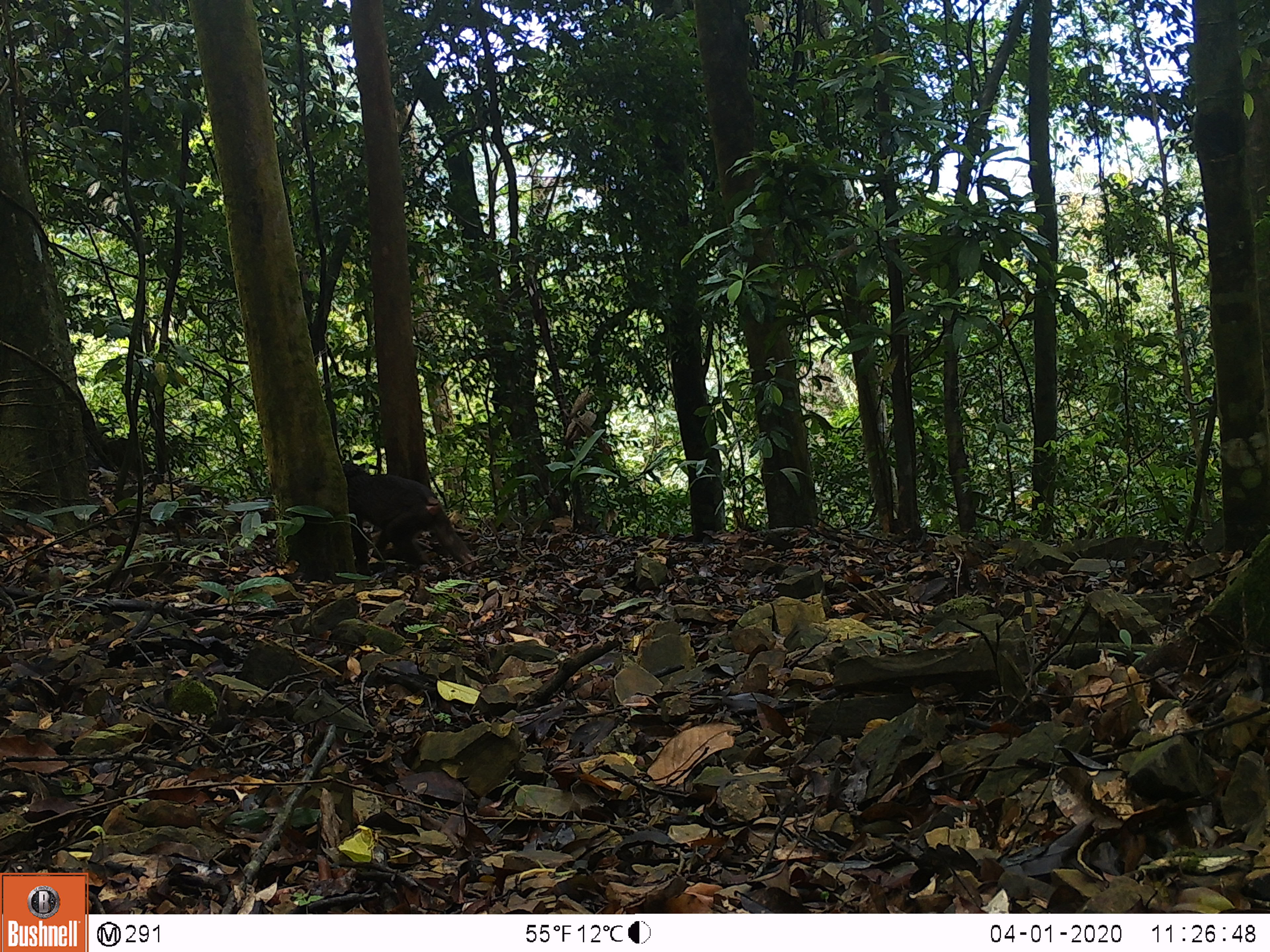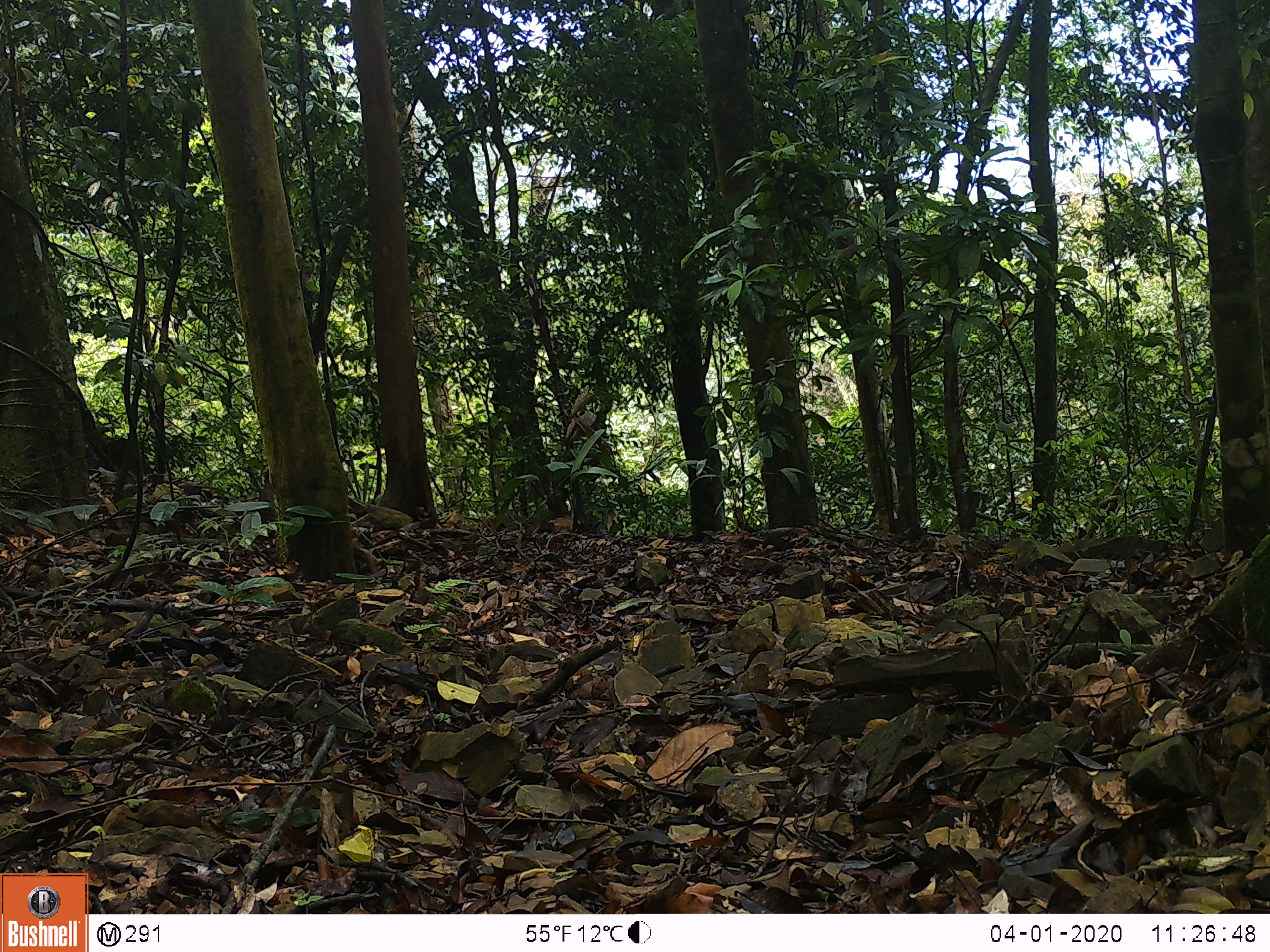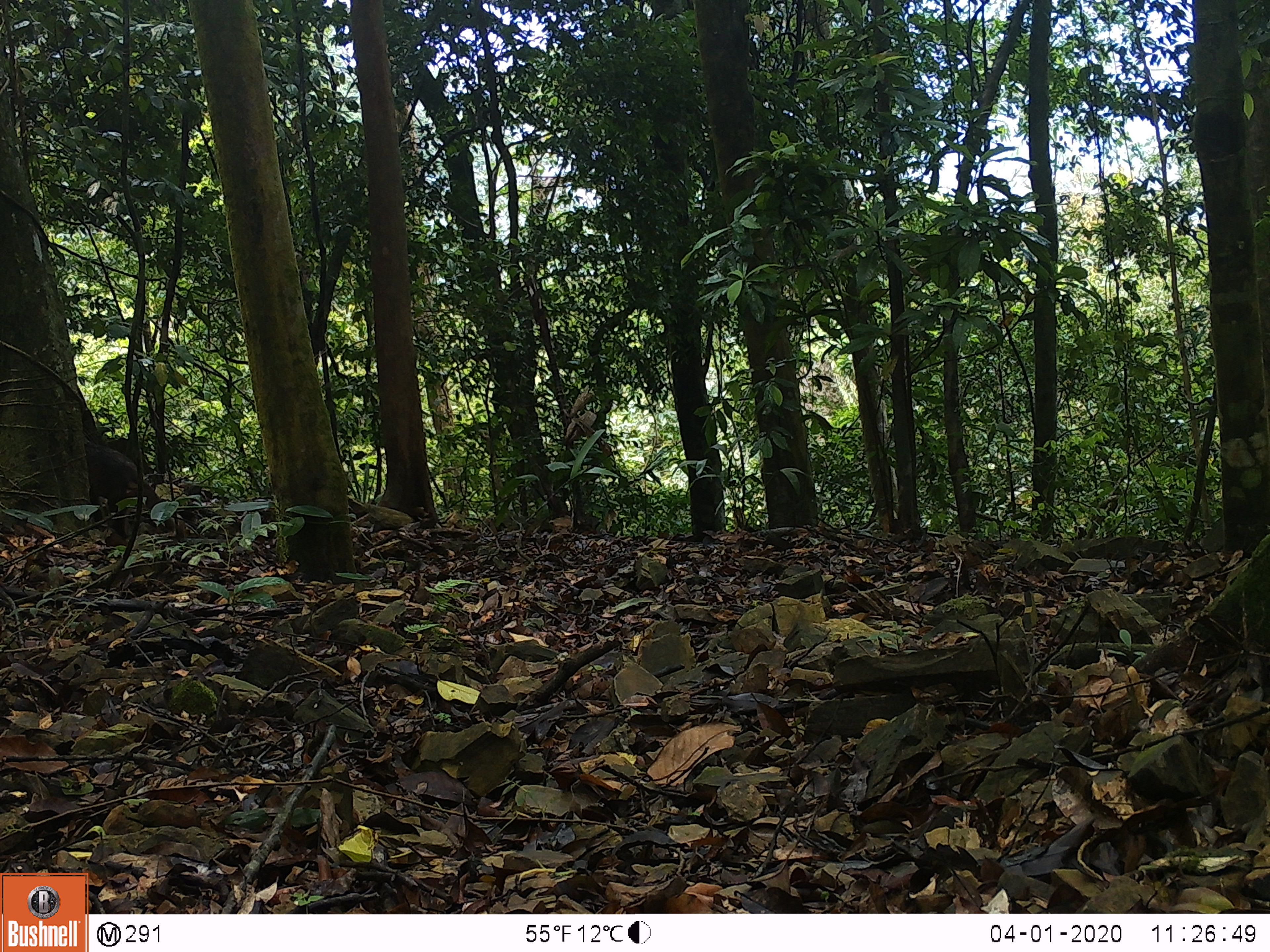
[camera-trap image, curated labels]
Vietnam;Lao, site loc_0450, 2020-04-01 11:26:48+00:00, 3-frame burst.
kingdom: Animalia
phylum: Chordata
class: Mammalia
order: Primates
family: Cercopithecidae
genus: Macaca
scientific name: Macaca arctoides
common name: stump-tailed macaque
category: stump tailed macaque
Stump tailed macaque (stump-tailed macaque) (Macaca arctoides). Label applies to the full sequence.